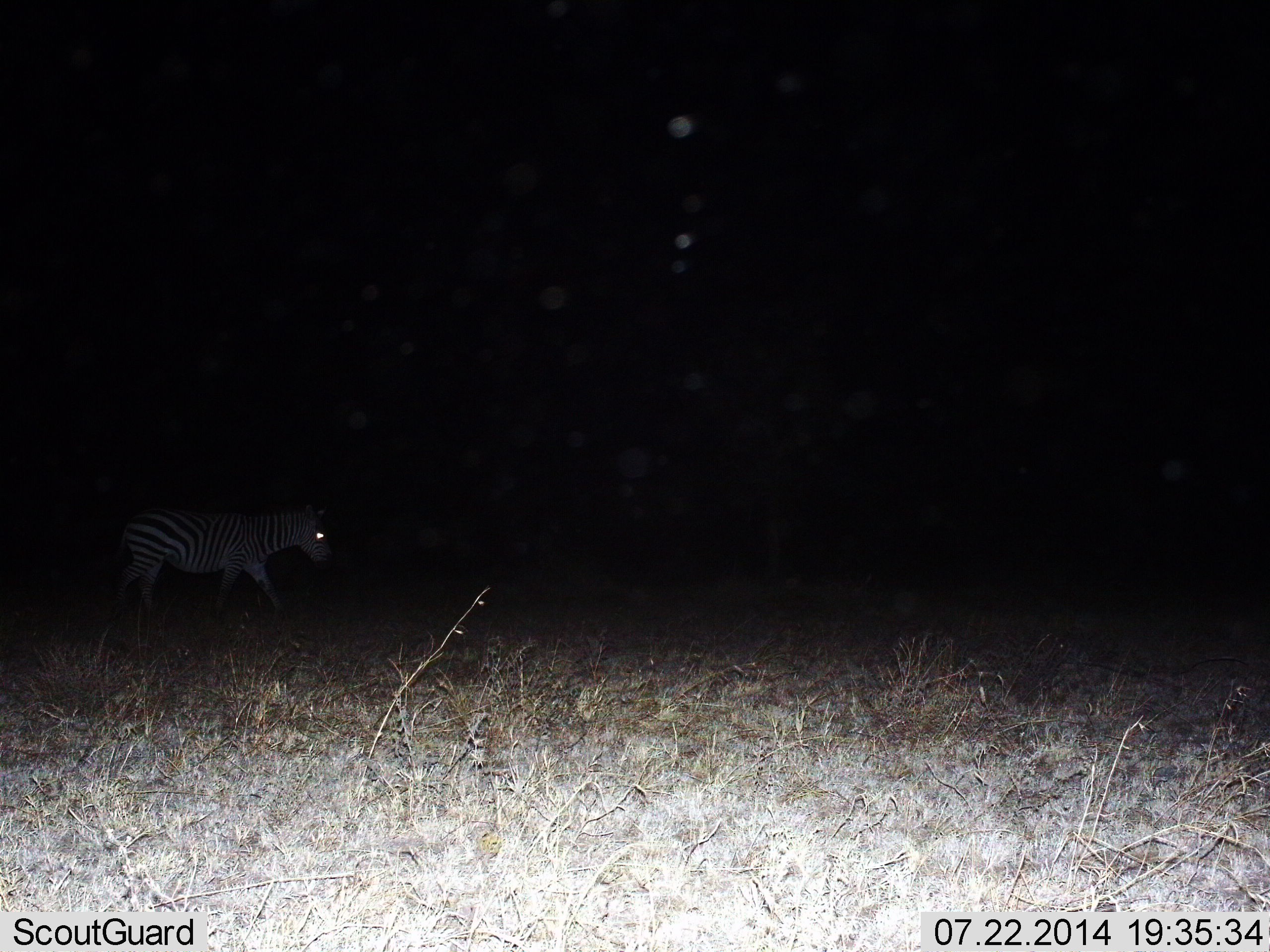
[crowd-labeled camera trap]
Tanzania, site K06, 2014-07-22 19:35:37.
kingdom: Animalia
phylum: Chordata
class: Mammalia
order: Perissodactyla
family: Equidae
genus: Equus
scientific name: Equus quagga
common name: plains zebra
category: zebra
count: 1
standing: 40%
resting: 10%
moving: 50%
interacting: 0%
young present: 0%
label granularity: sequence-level